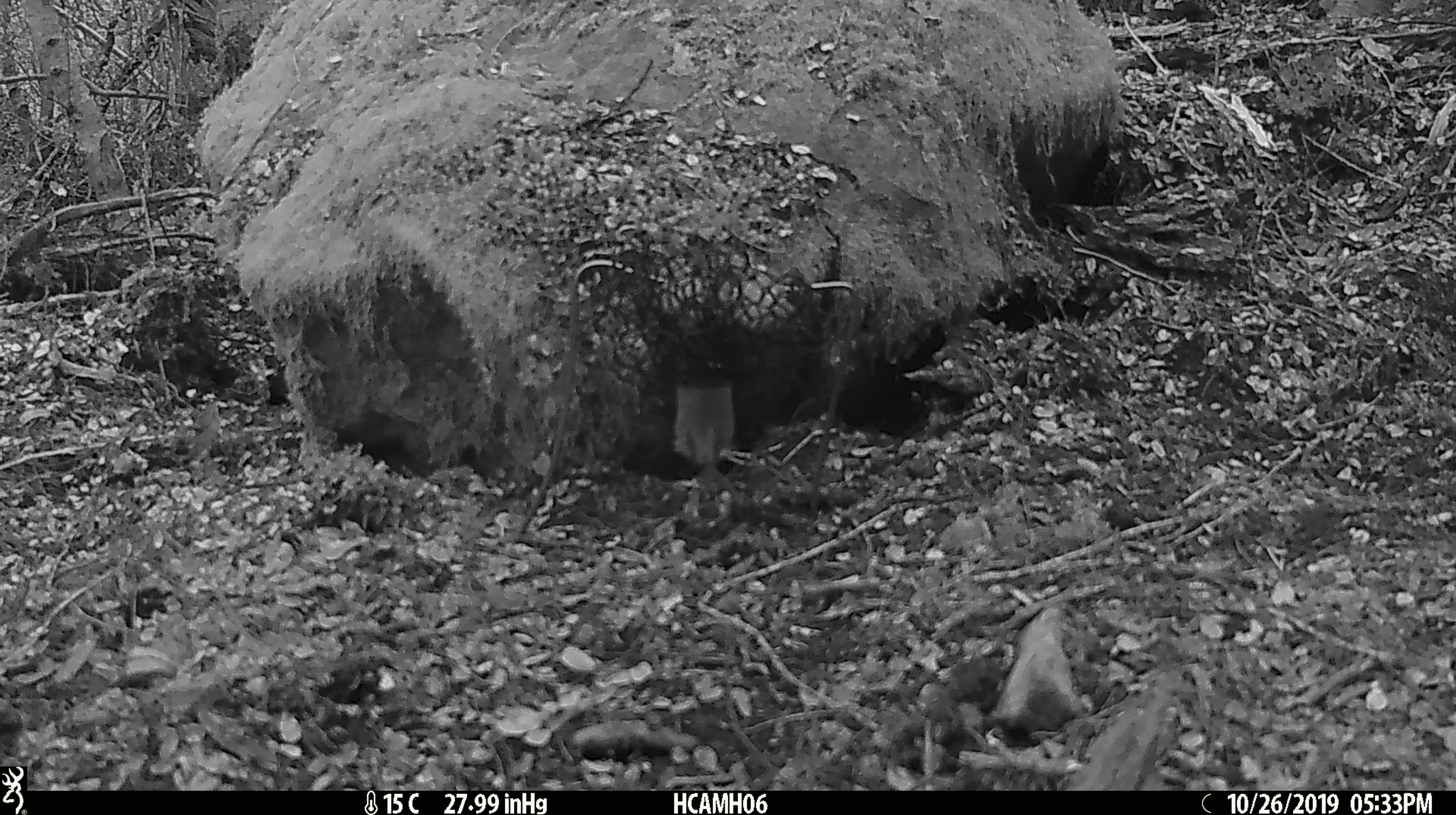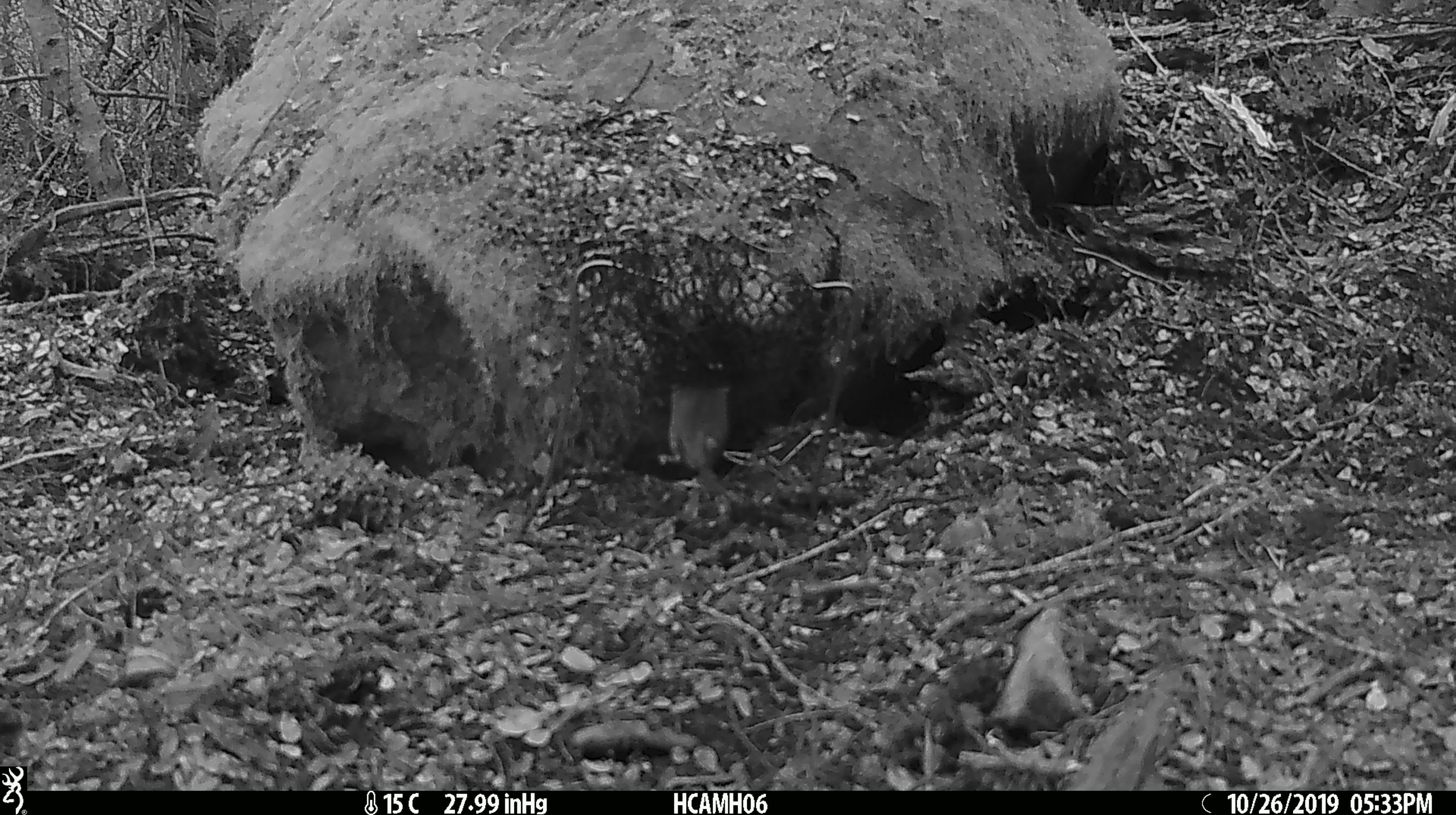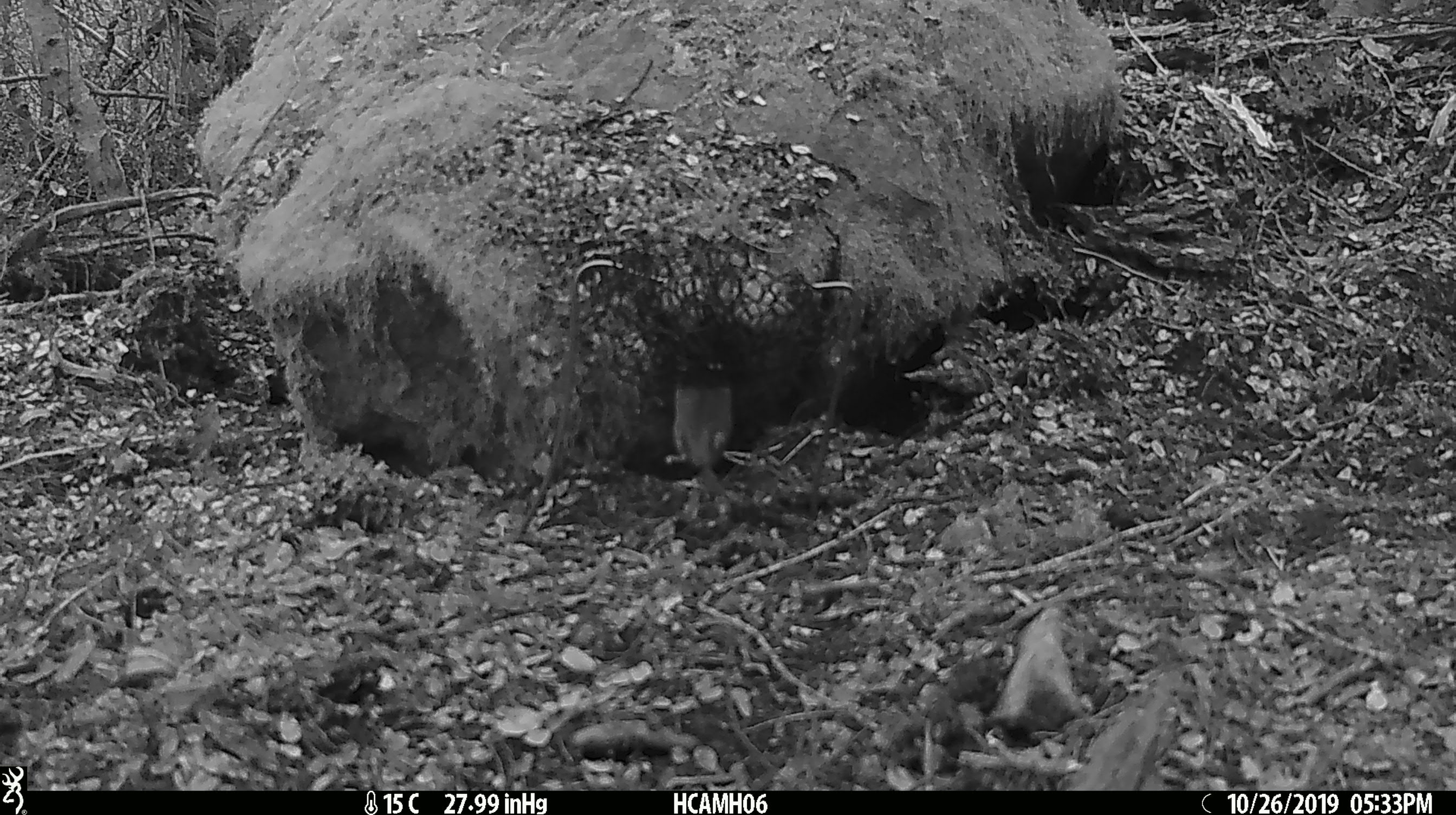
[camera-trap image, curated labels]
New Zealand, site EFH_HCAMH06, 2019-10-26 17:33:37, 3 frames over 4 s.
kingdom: Animalia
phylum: Chordata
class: Mammalia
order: Rodentia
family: Muridae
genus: Mus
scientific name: Mus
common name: mouse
Mouse (Mus).